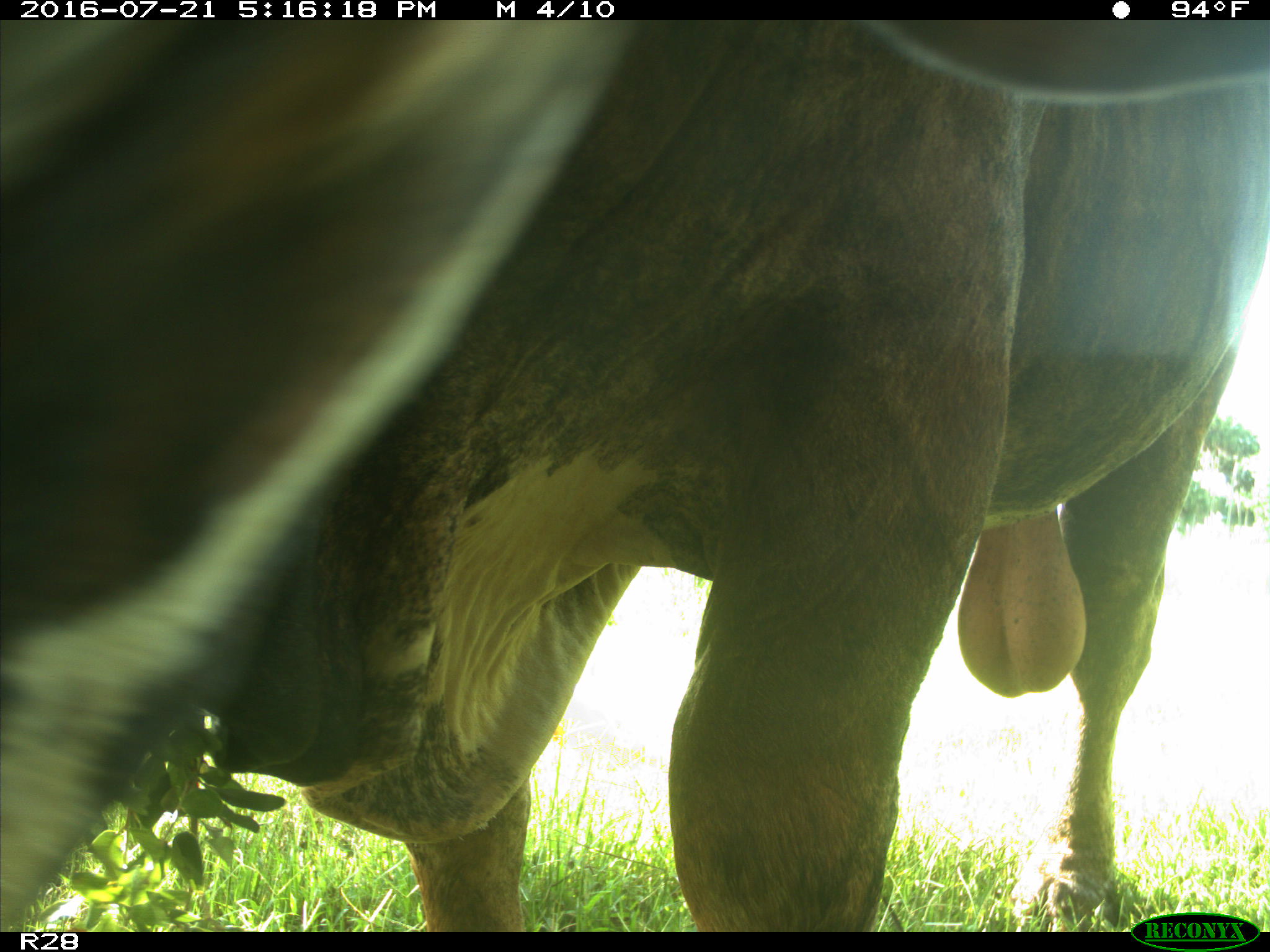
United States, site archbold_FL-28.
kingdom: Animalia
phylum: Chordata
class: Mammalia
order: Artiodactyla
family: Bovidae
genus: Bos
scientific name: Bos taurus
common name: domestic cow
Bos taurus (domestic cow).